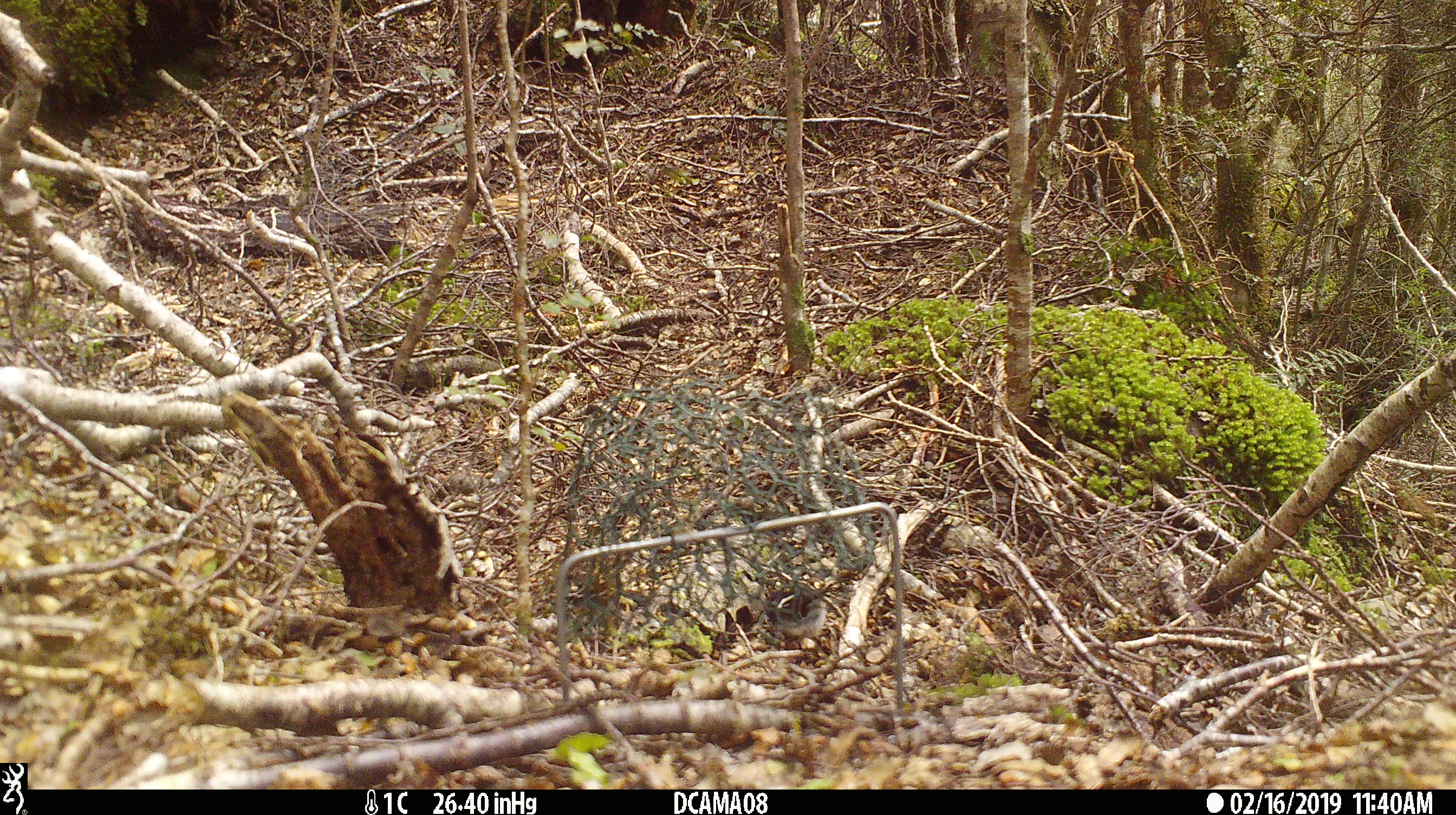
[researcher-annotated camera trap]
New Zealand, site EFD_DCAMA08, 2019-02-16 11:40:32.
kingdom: Animalia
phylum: Chordata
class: Aves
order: Passeriformes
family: Petroicidae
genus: Petroica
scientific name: Petroica macrocephala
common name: tomtit